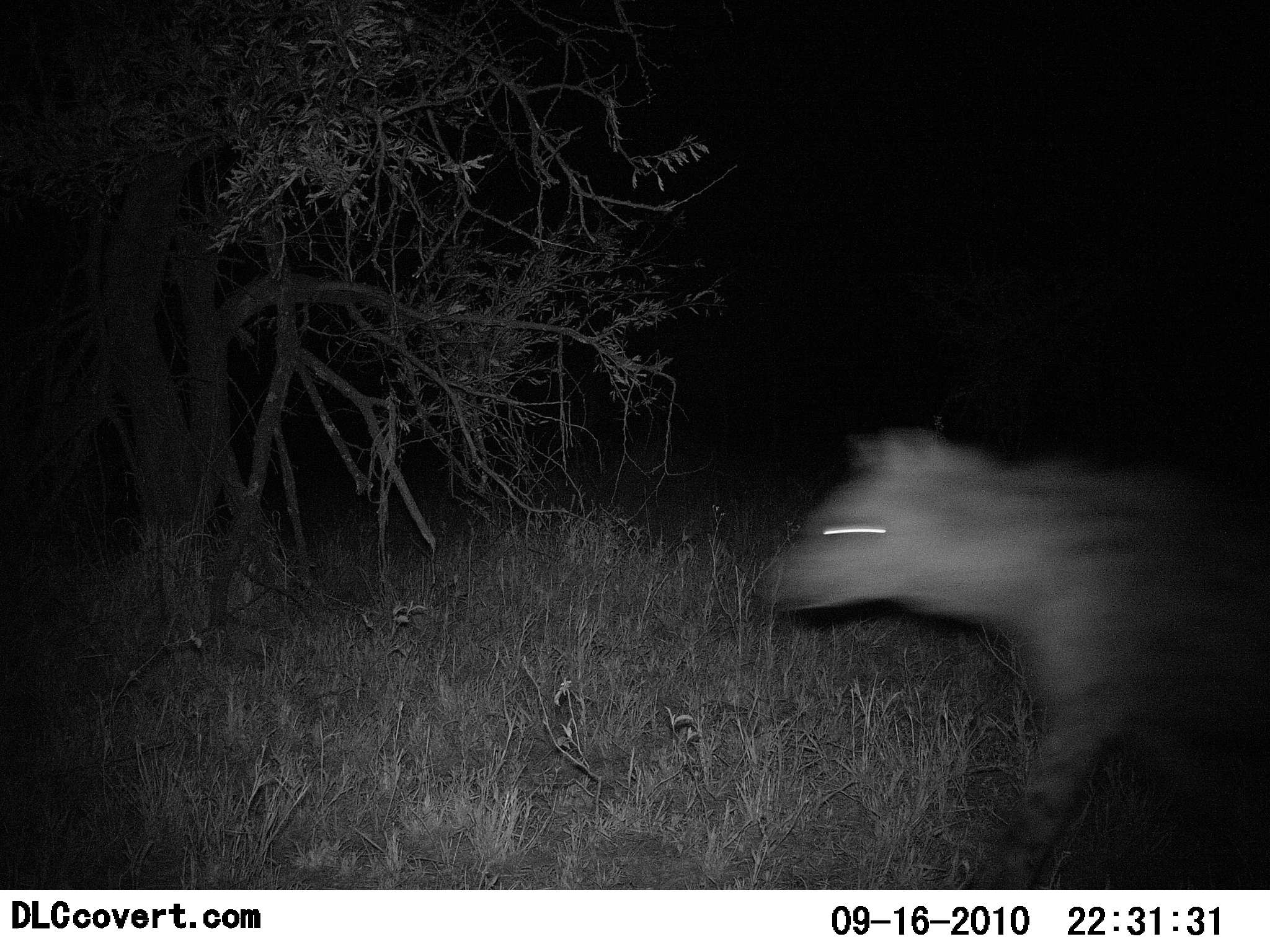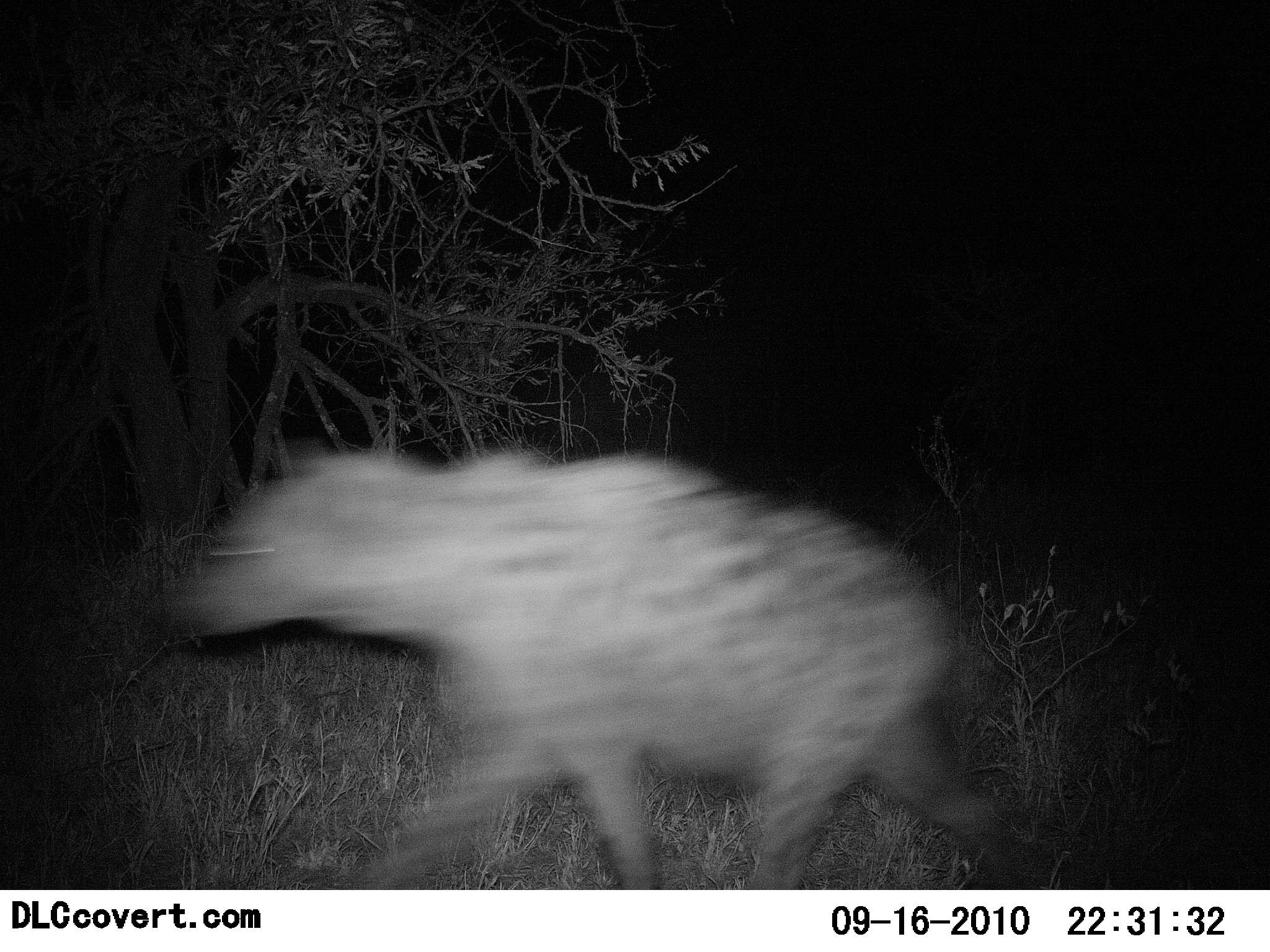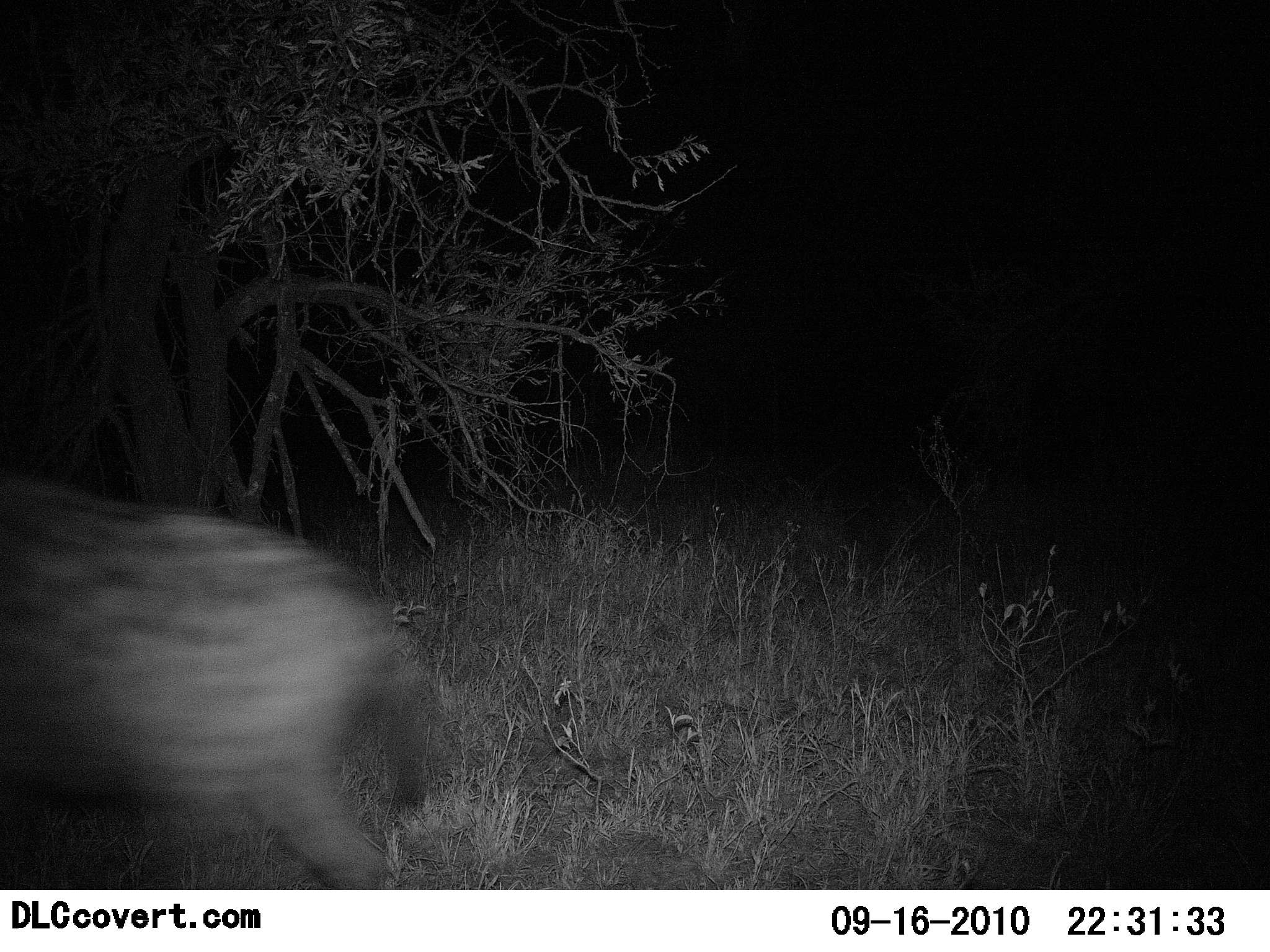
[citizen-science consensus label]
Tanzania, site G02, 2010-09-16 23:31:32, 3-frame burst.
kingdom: Animalia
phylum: Chordata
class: Mammalia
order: Carnivora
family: Hyaenidae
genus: Crocuta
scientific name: Crocuta crocuta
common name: spotted hyena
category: hyenaspotted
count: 1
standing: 0%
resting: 0%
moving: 100%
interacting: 0%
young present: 0%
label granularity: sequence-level